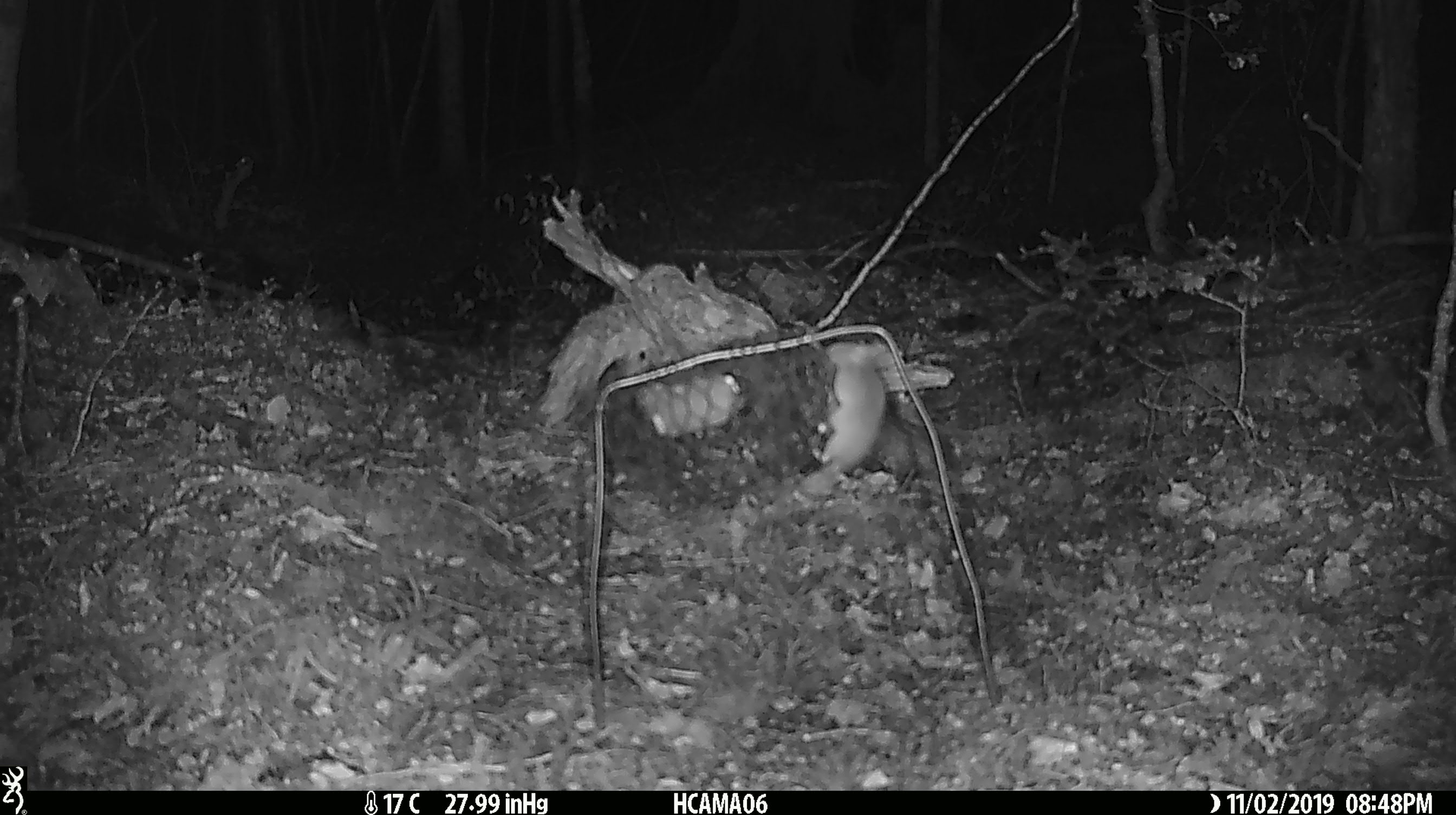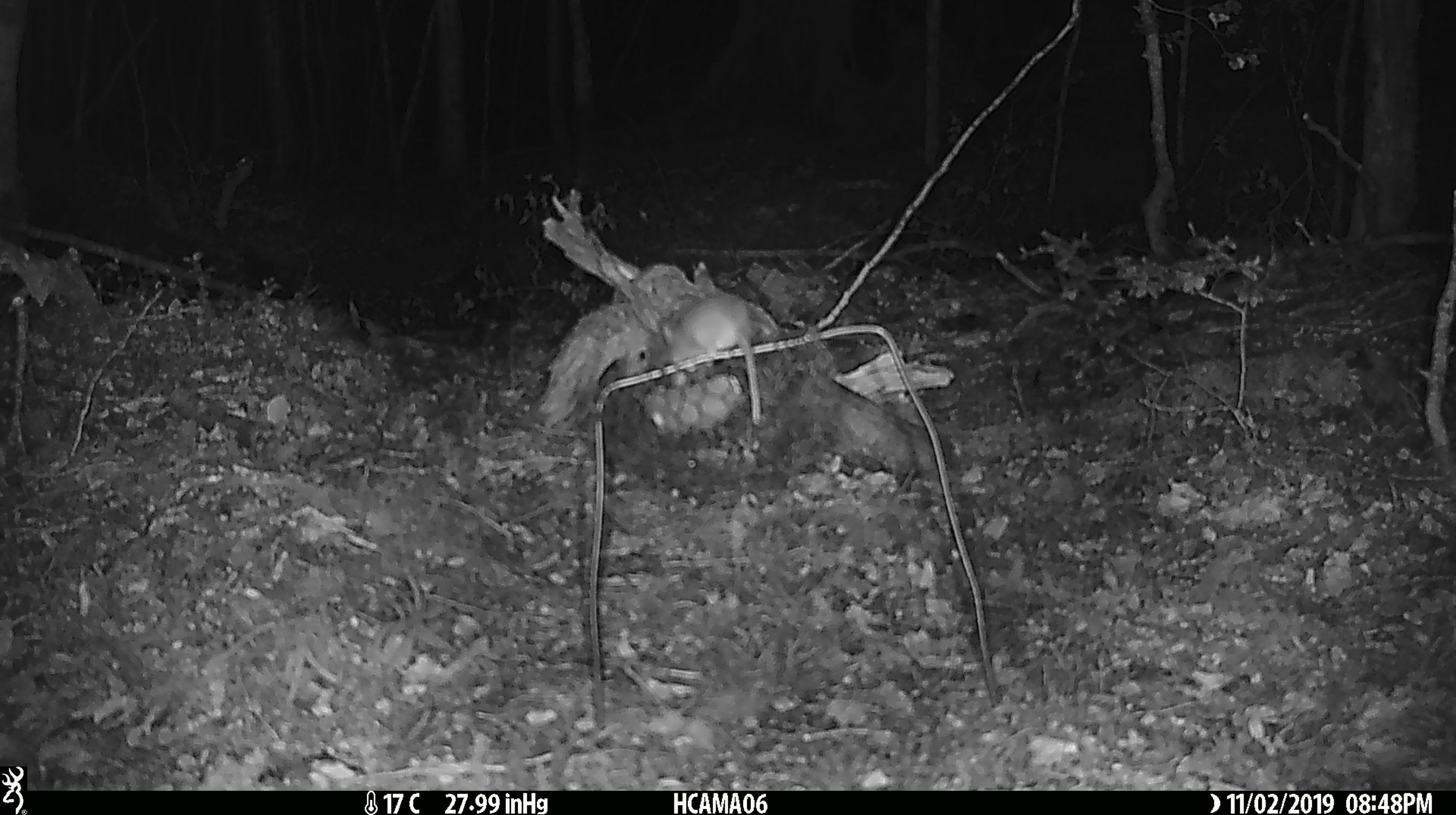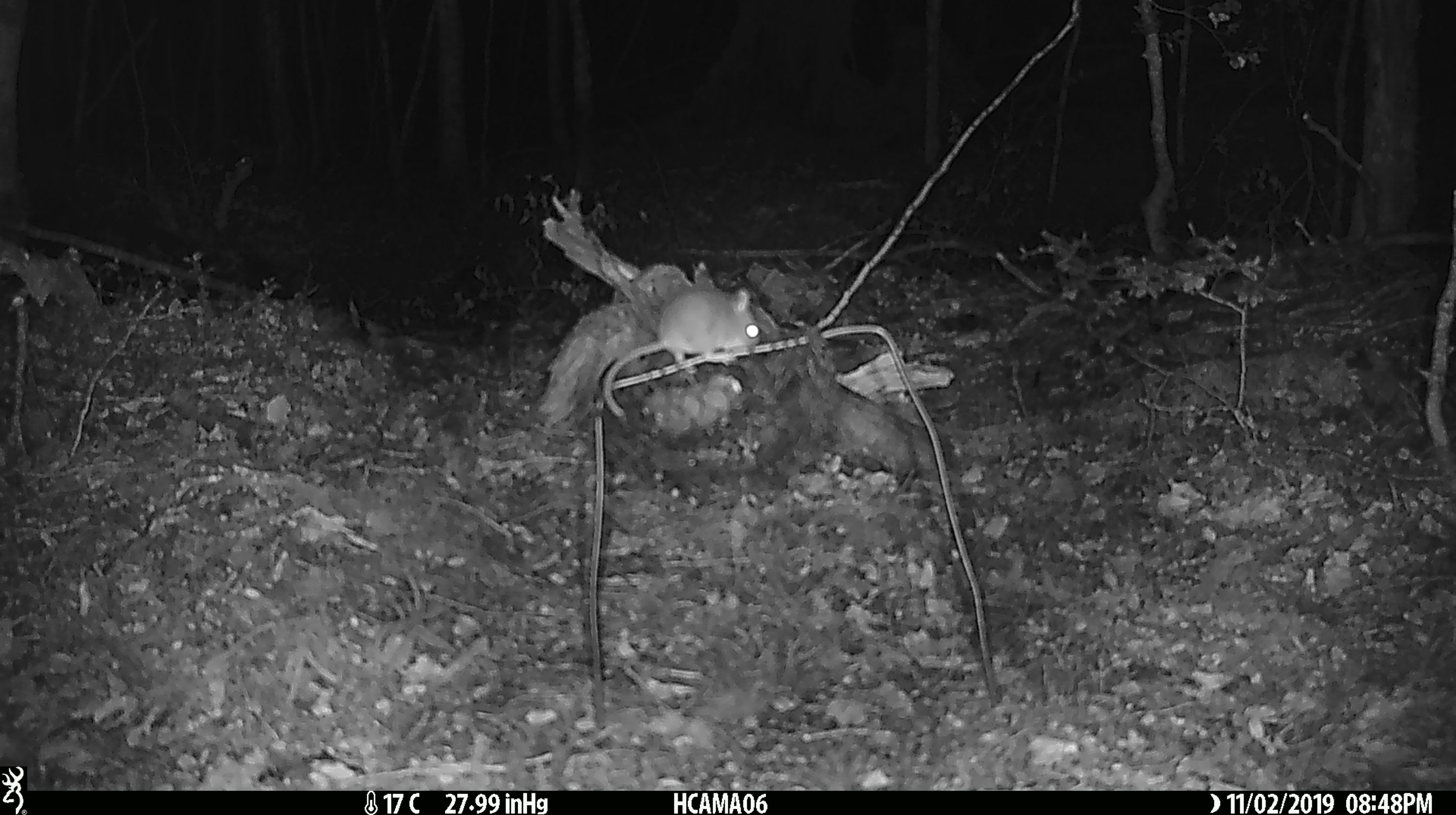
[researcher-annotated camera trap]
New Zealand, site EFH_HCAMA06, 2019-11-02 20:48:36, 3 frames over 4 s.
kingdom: Animalia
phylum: Chordata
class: Mammalia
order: Rodentia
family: Muridae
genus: Mus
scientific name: Mus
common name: mouse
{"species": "mouse (Mus)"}